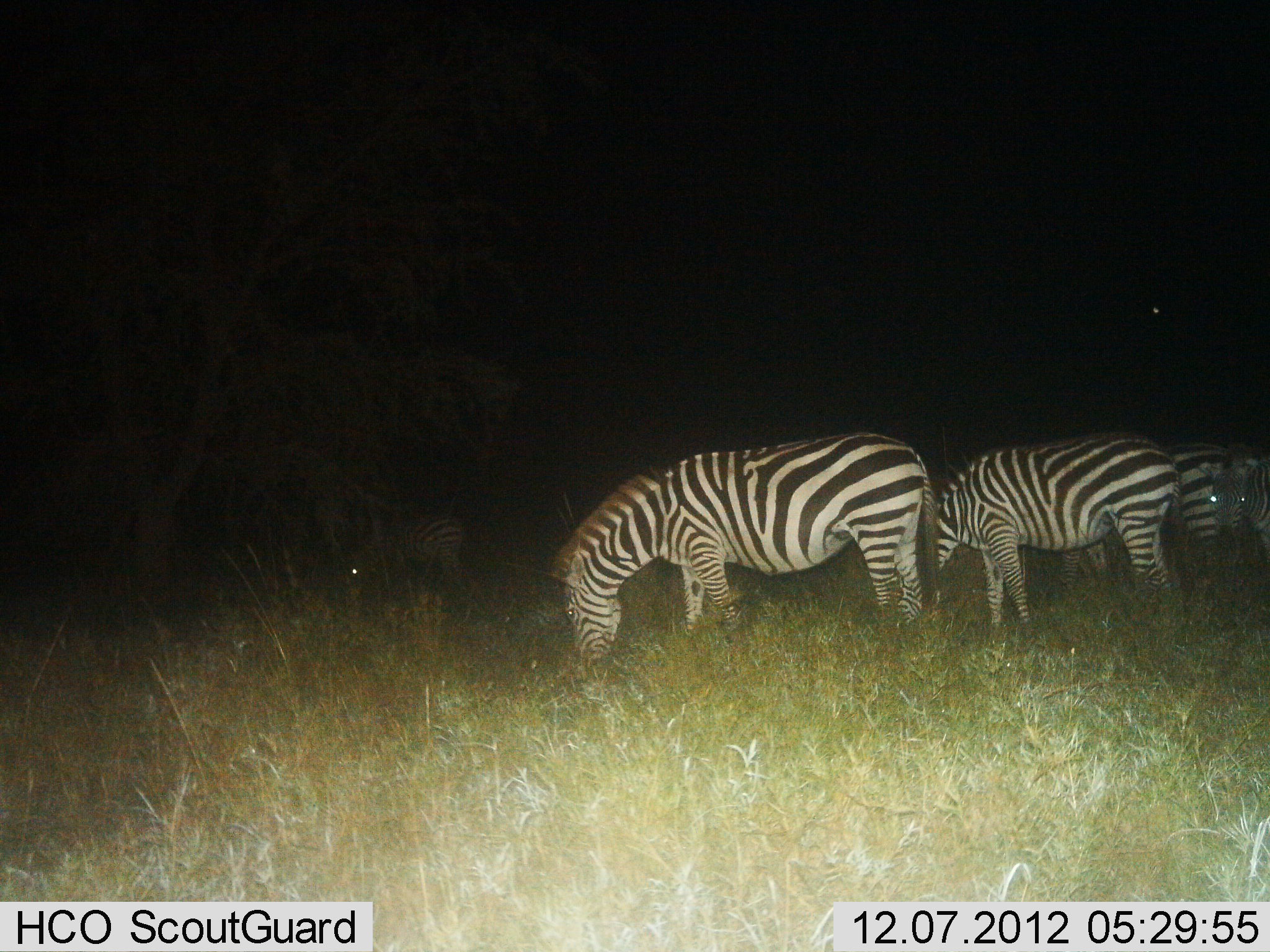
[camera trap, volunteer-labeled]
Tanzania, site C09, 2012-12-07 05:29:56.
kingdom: Animalia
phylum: Chordata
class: Mammalia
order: Perissodactyla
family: Equidae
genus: Equus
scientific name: Equus quagga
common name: plains zebra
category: zebra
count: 5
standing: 20%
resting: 0%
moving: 0%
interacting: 0%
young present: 0%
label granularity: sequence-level